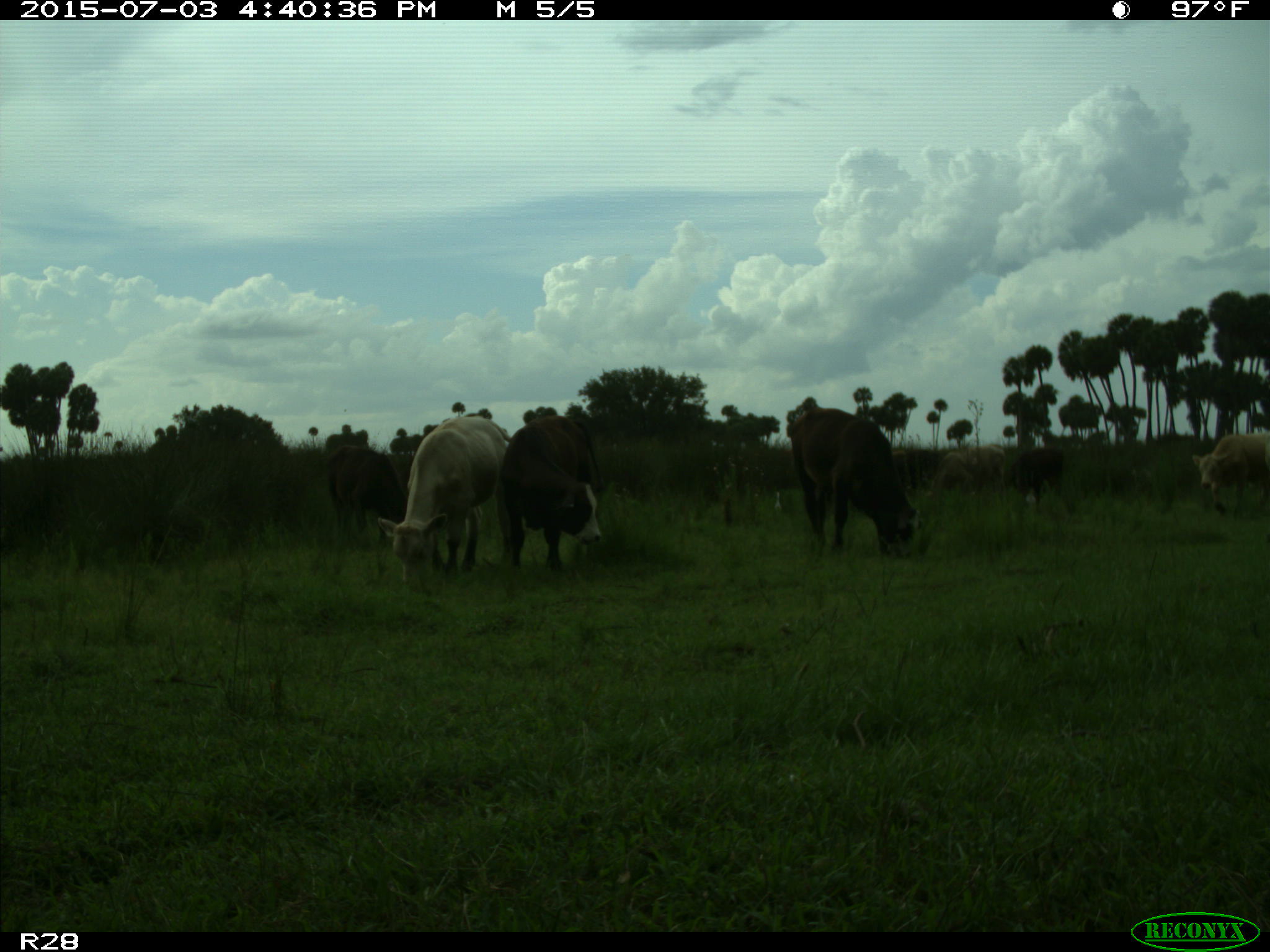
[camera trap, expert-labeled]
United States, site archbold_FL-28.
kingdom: Animalia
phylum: Chordata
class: Mammalia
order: Artiodactyla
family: Bovidae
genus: Bos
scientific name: Bos taurus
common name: domestic cow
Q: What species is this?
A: Bos taurus (domestic cow).